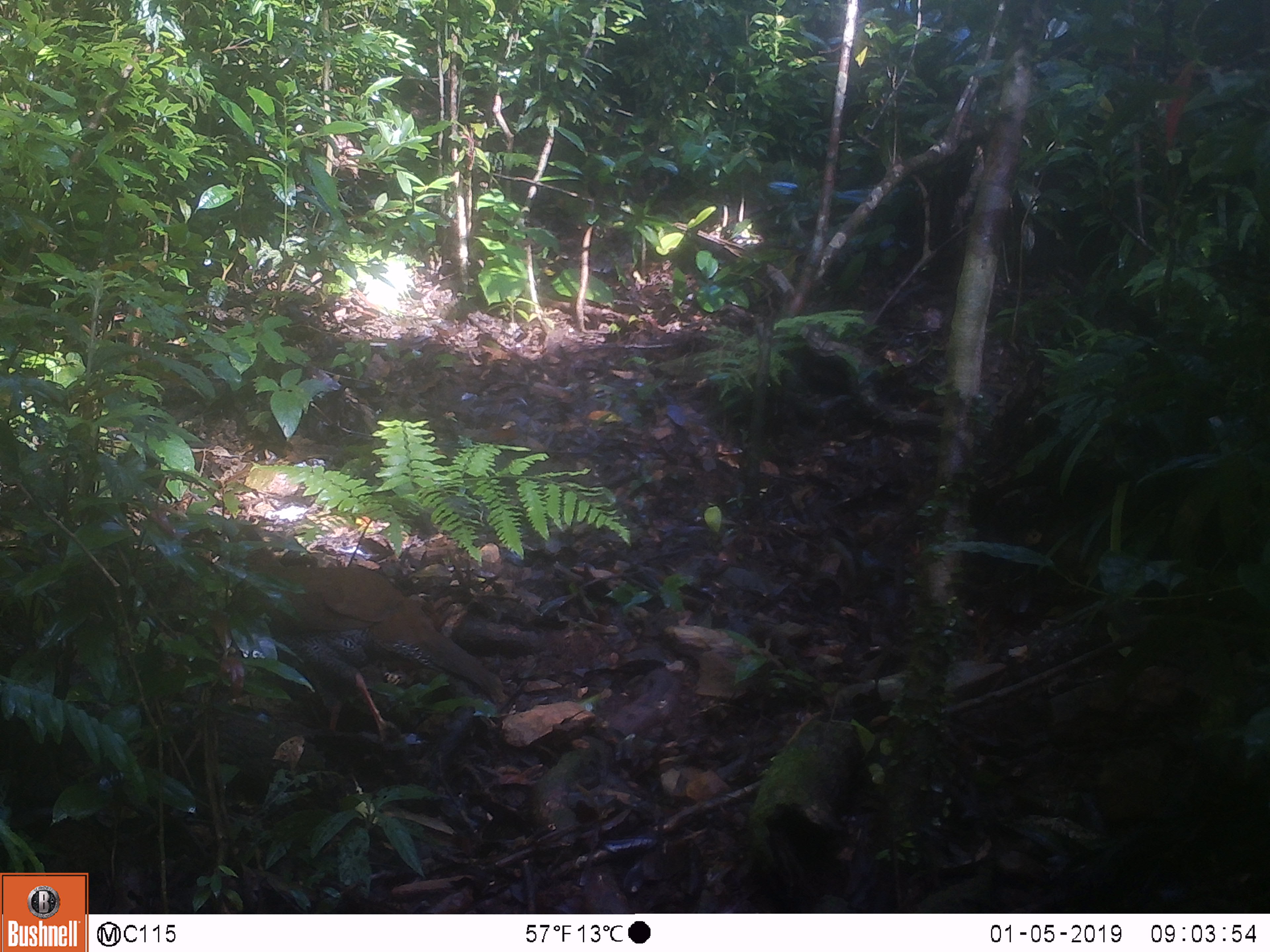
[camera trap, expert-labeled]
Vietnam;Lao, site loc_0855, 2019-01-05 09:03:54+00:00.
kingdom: Animalia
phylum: Chordata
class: Aves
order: Galliformes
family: Phasianidae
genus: Lophura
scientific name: Lophura nycthemera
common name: silver pheasant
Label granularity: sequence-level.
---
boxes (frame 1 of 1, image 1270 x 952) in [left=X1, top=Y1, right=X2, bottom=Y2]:
silver pheasant: [left=213, top=523, right=508, bottom=738]